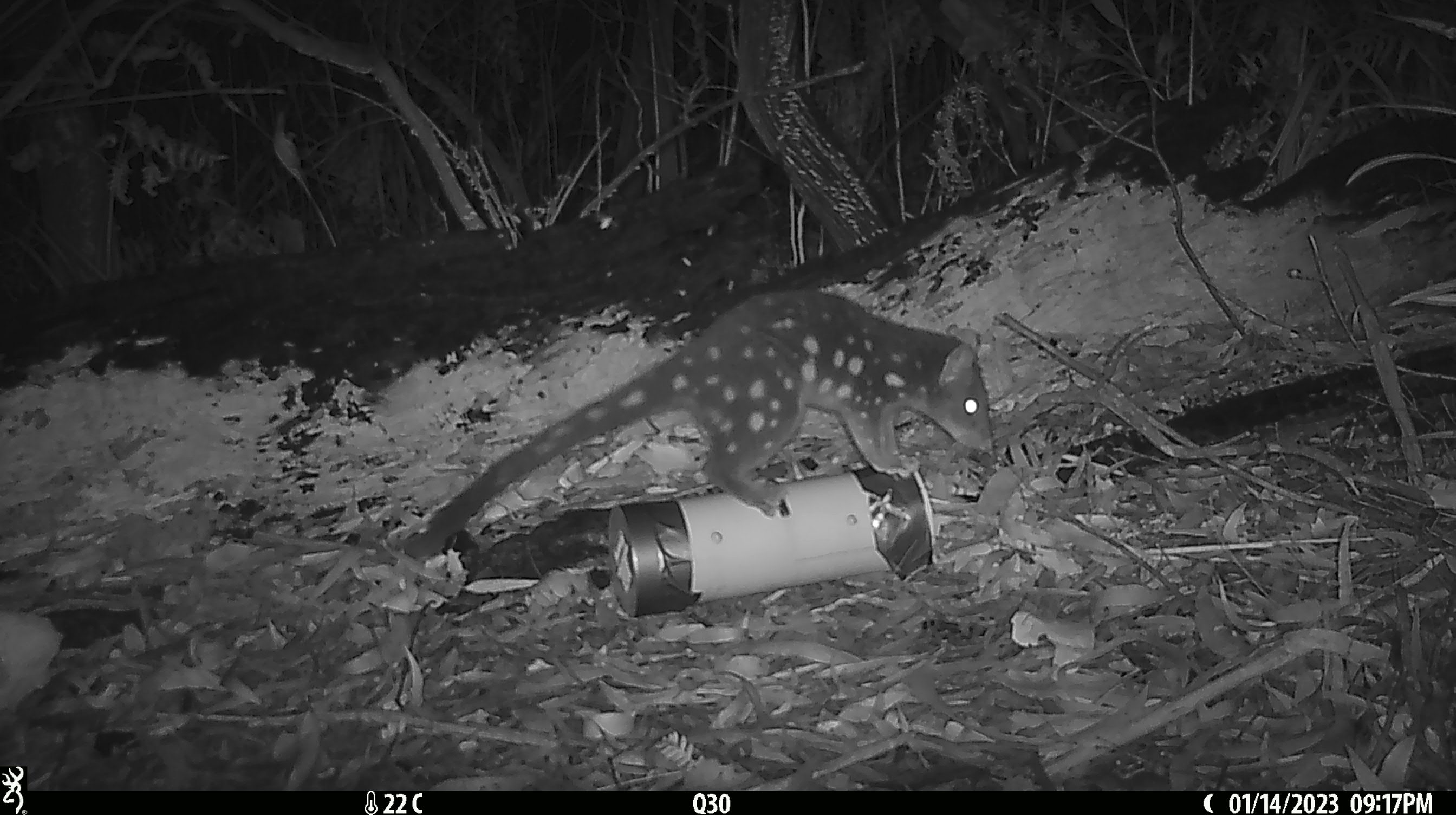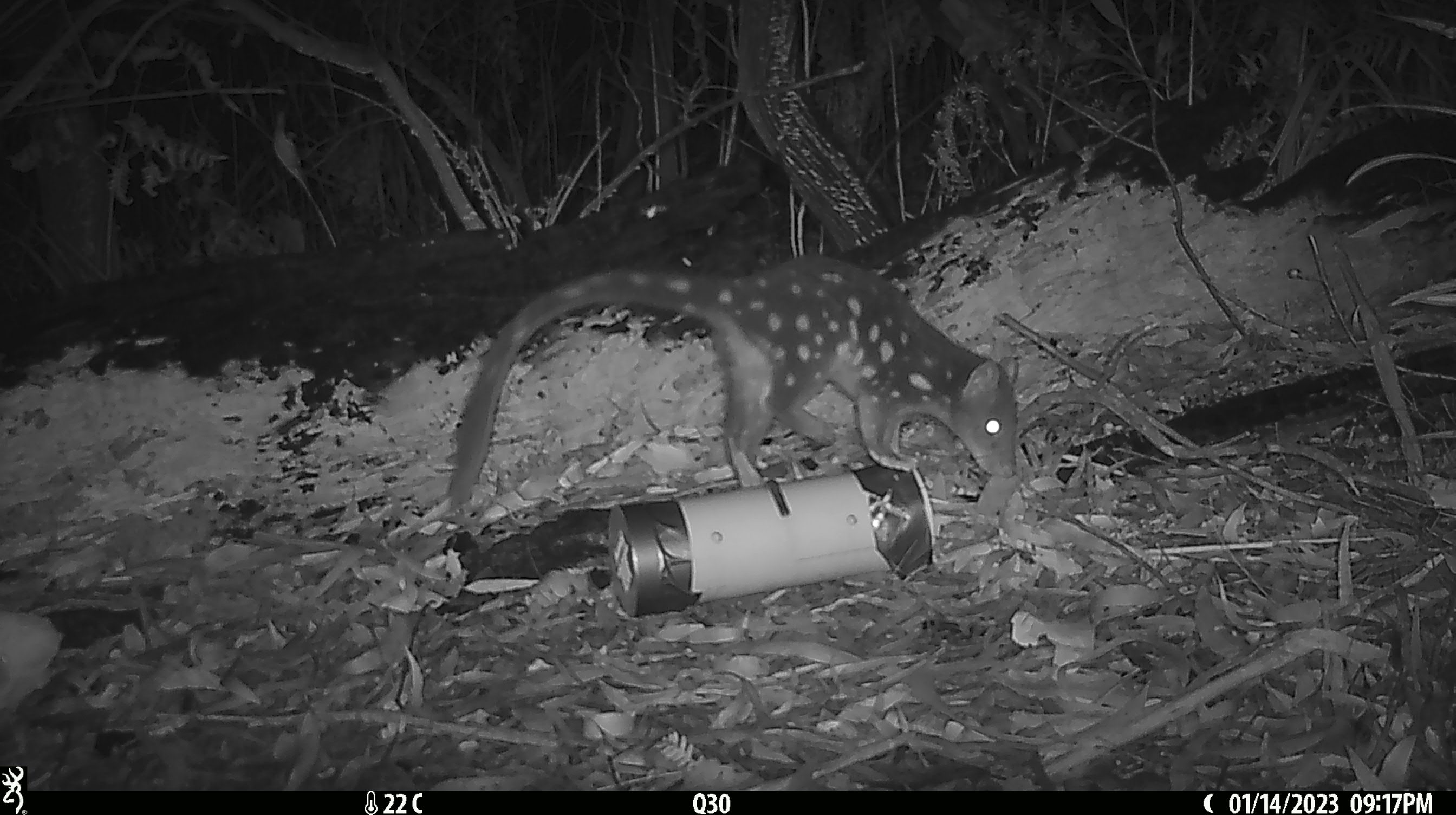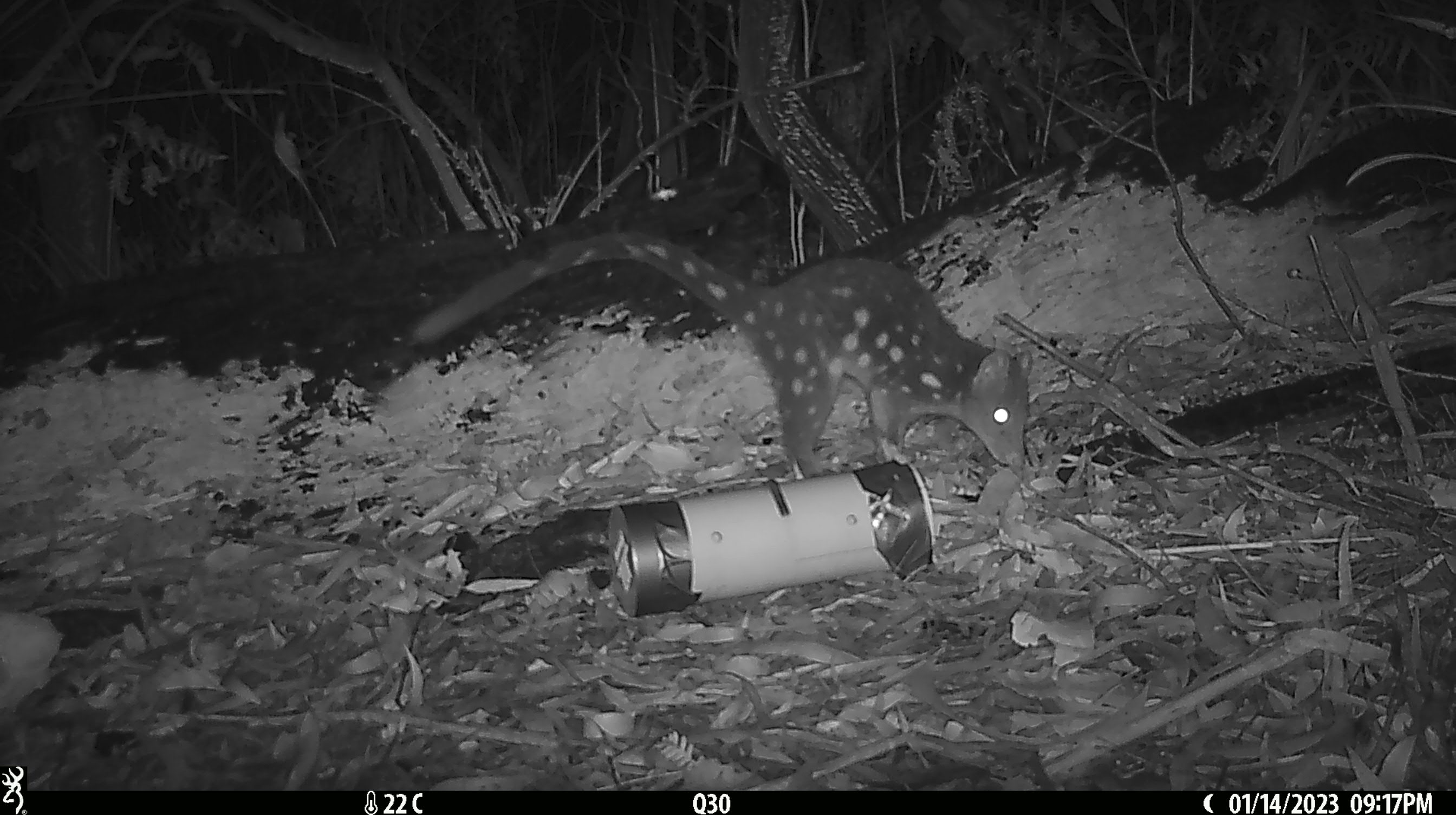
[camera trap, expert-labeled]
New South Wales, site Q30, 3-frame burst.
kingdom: Animalia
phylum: Chordata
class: Mammalia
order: Dasyuromorphia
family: Dasyuridae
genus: Dasyurus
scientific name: Dasyurus maculatus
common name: spotted-tailed quoll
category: quoll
Quoll (spotted-tailed quoll) (Dasyurus maculatus).